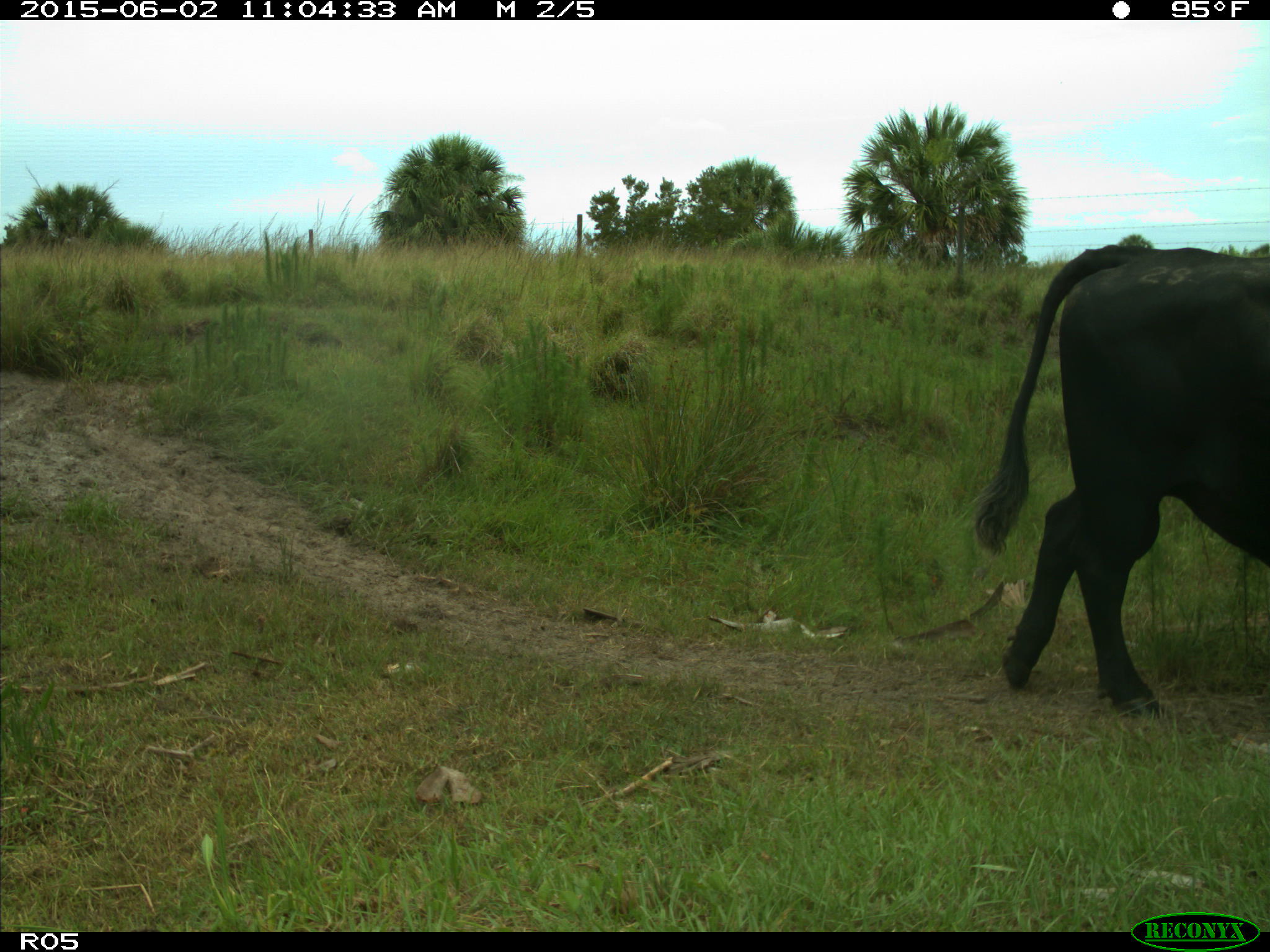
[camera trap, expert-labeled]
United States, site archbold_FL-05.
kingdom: Animalia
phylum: Chordata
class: Mammalia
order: Artiodactyla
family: Bovidae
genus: Bos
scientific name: Bos taurus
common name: domestic cow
Bos taurus (domestic cow).